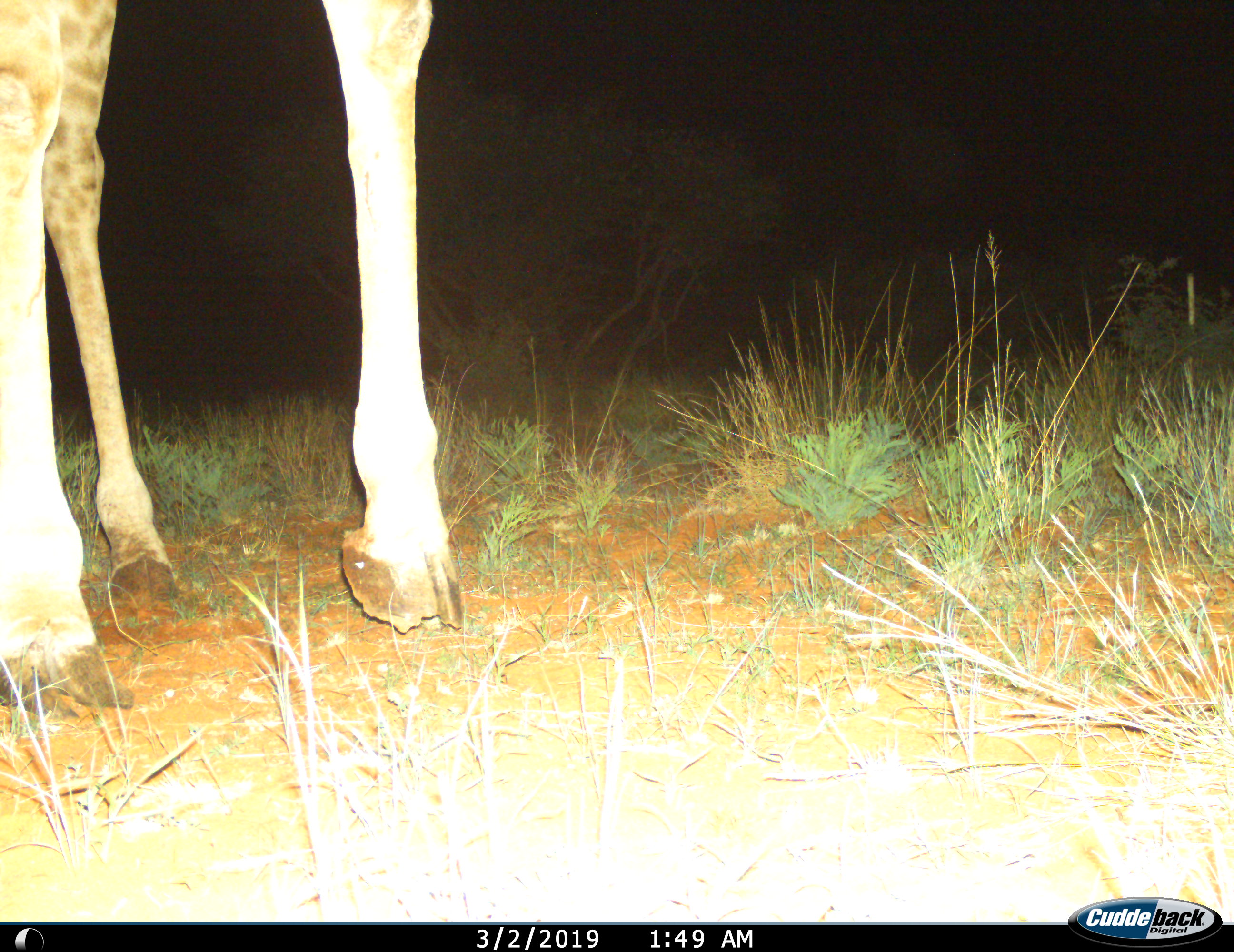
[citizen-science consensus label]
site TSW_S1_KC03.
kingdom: Animalia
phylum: Chordata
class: Mammalia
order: Artiodactyla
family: Giraffidae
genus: Giraffa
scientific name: Giraffa camelopardalis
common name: giraffe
Giraffe (Giraffa camelopardalis), count 1. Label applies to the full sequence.